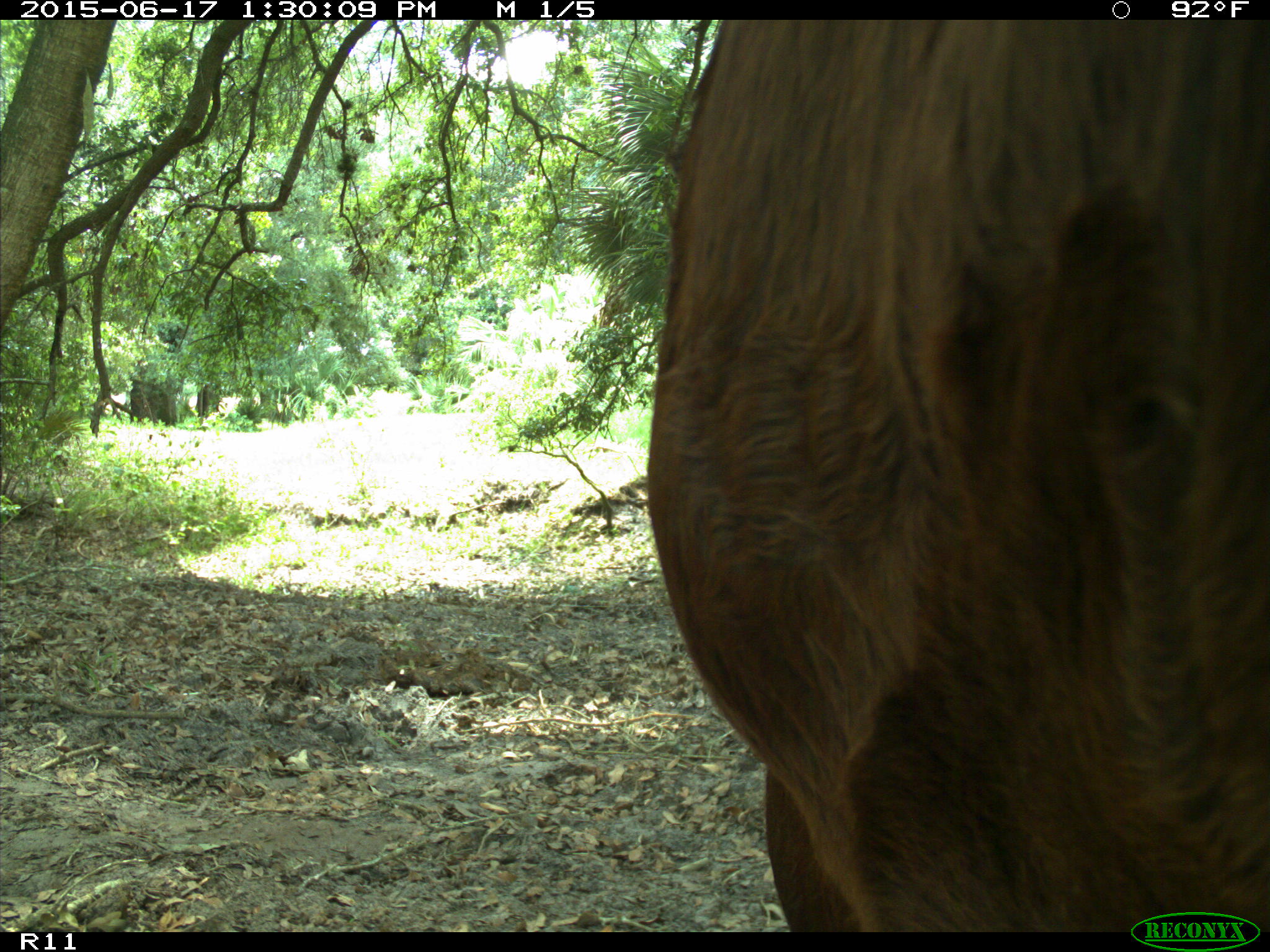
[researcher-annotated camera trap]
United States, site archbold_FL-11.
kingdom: Animalia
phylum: Chordata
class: Mammalia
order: Artiodactyla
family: Bovidae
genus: Bos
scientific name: Bos taurus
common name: domestic cow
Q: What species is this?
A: Bos taurus (domestic cow).